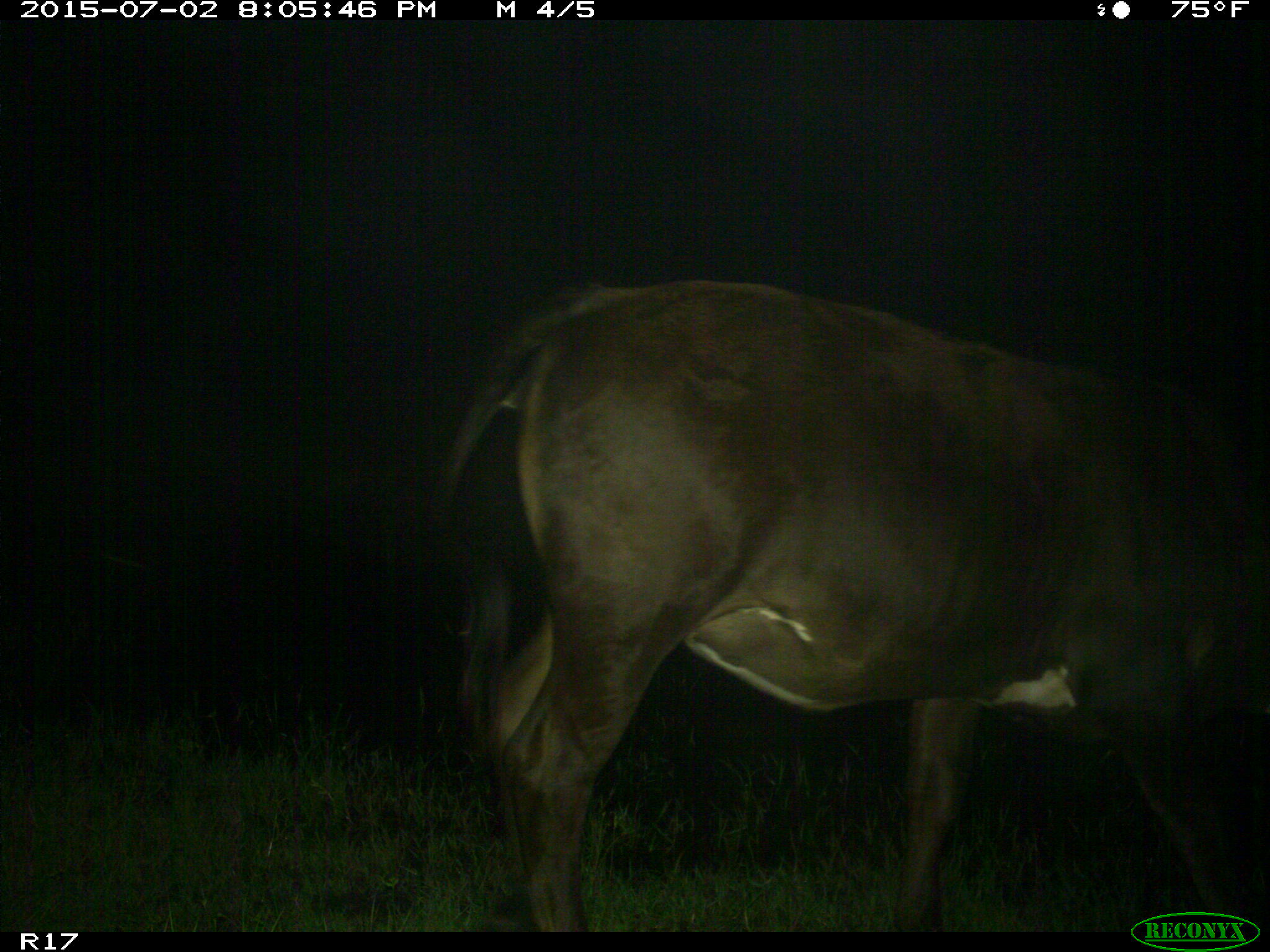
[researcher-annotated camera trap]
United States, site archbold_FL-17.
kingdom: Animalia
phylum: Chordata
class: Mammalia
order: Artiodactyla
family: Bovidae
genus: Bos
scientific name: Bos taurus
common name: domestic cow